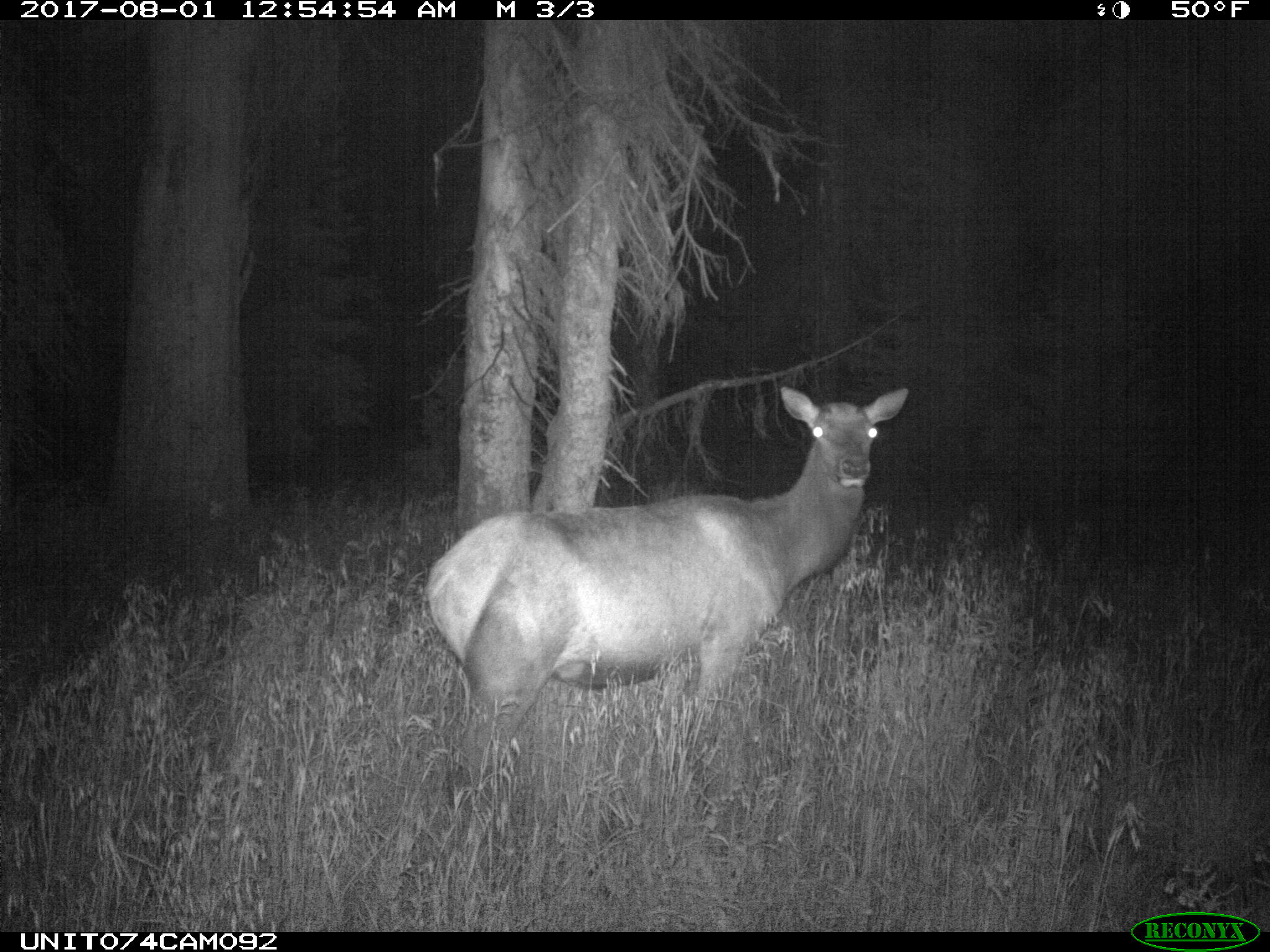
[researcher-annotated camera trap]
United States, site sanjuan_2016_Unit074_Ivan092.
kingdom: Animalia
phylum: Chordata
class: Mammalia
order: Artiodactyla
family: Cervidae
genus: Cervus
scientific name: Cervus elaphus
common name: red deer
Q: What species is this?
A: Cervus elaphus (red deer).